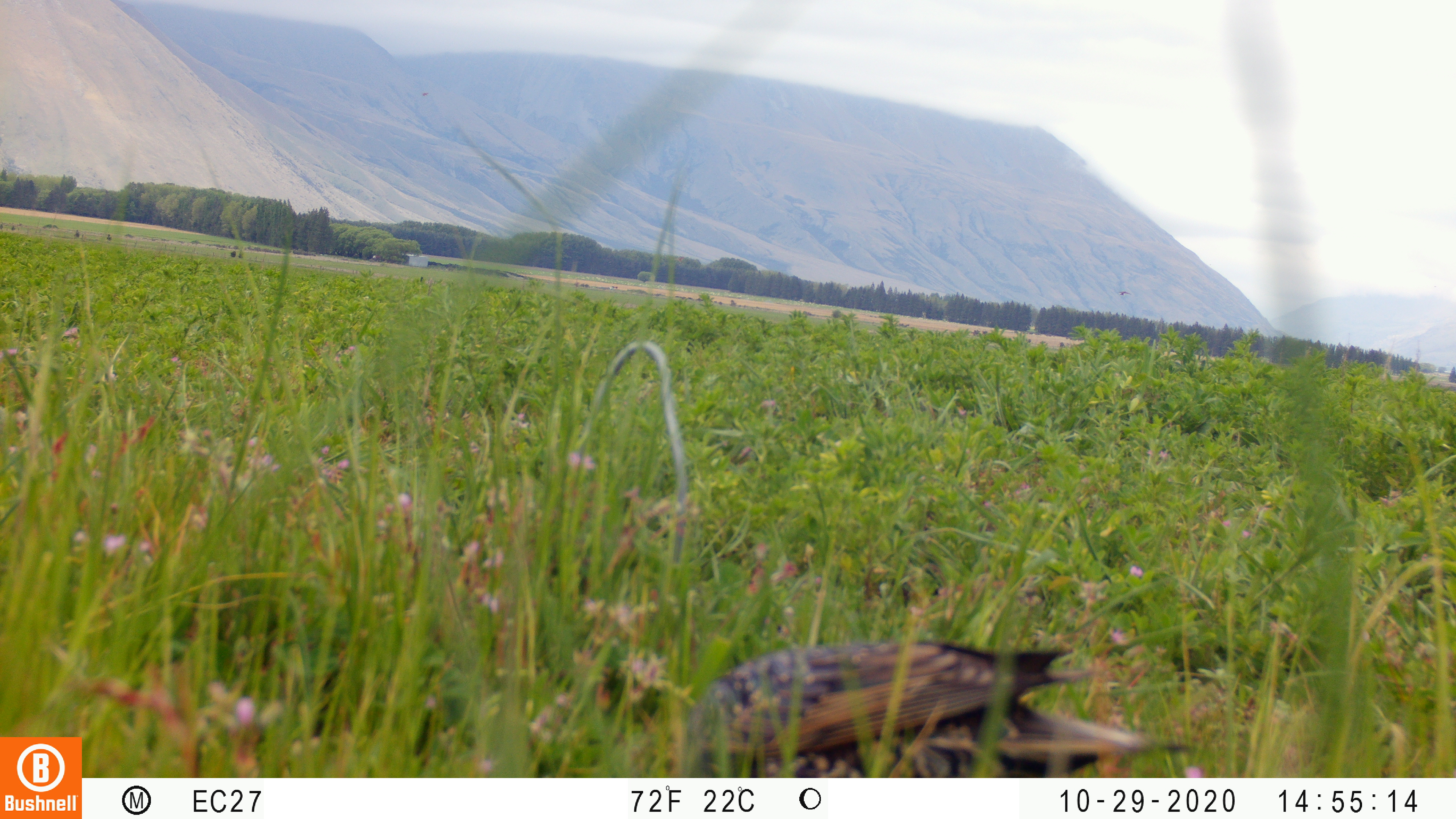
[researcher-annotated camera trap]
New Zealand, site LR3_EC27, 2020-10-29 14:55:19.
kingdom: Animalia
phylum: Chordata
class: Aves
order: Passeriformes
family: Sturnidae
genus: Sturnus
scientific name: Sturnus vulgaris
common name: european starling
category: starling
Starling (european starling) (Sturnus vulgaris).